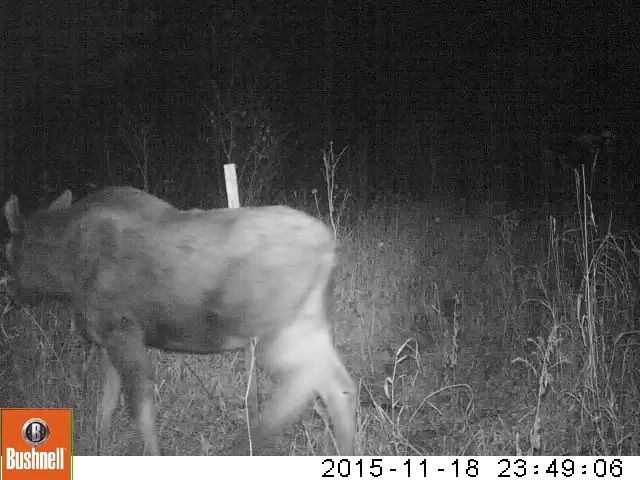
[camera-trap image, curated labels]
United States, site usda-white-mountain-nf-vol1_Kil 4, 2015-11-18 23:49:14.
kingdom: Animalia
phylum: Chordata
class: Mammalia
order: Artiodactyla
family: Cervidae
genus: Alces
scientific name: Alces alces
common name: moose